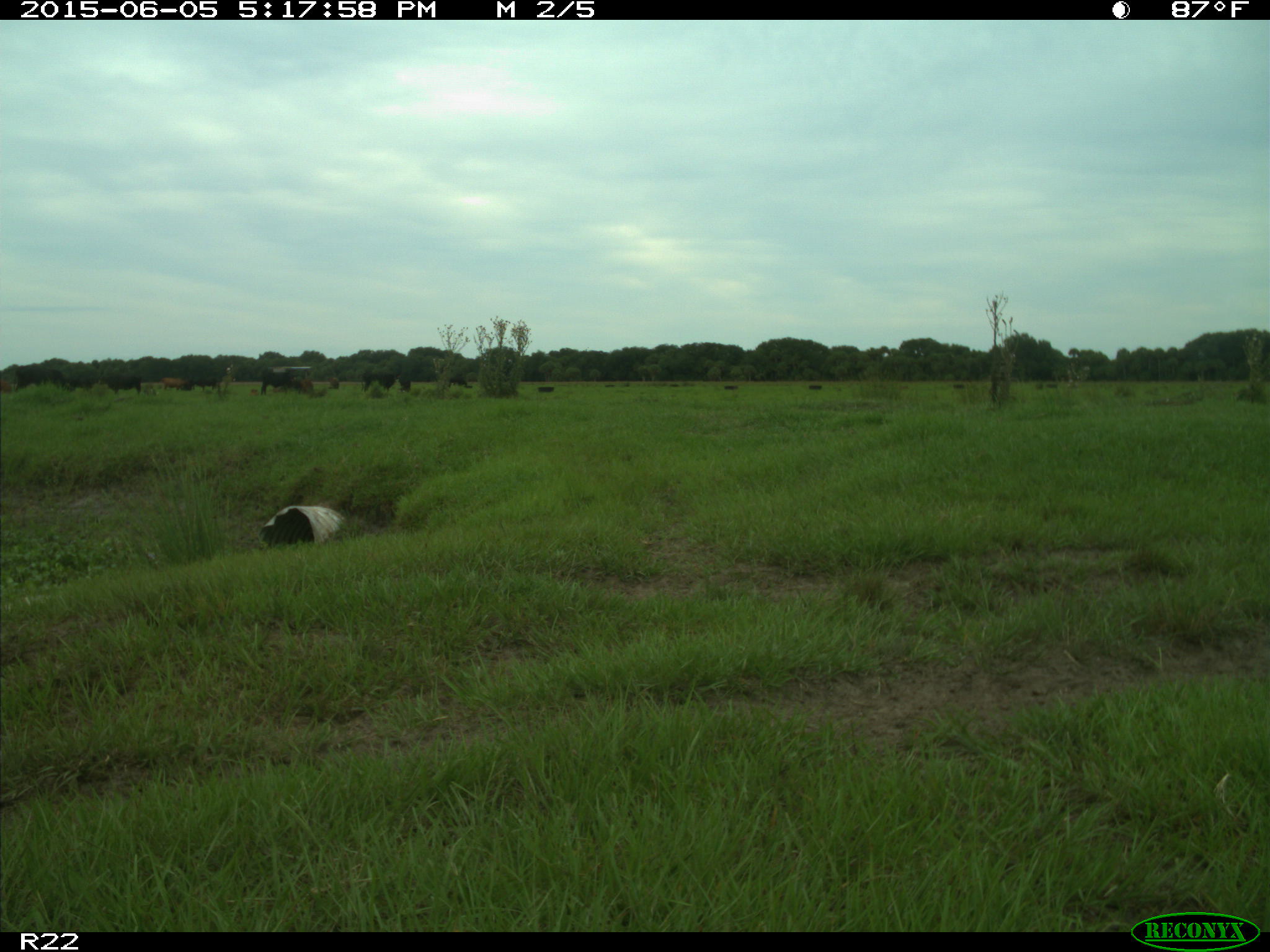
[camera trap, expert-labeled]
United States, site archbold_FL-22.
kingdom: Animalia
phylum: Chordata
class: Mammalia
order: Artiodactyla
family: Bovidae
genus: Bos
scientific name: Bos taurus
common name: domestic cow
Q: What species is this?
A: Bos taurus (domestic cow).